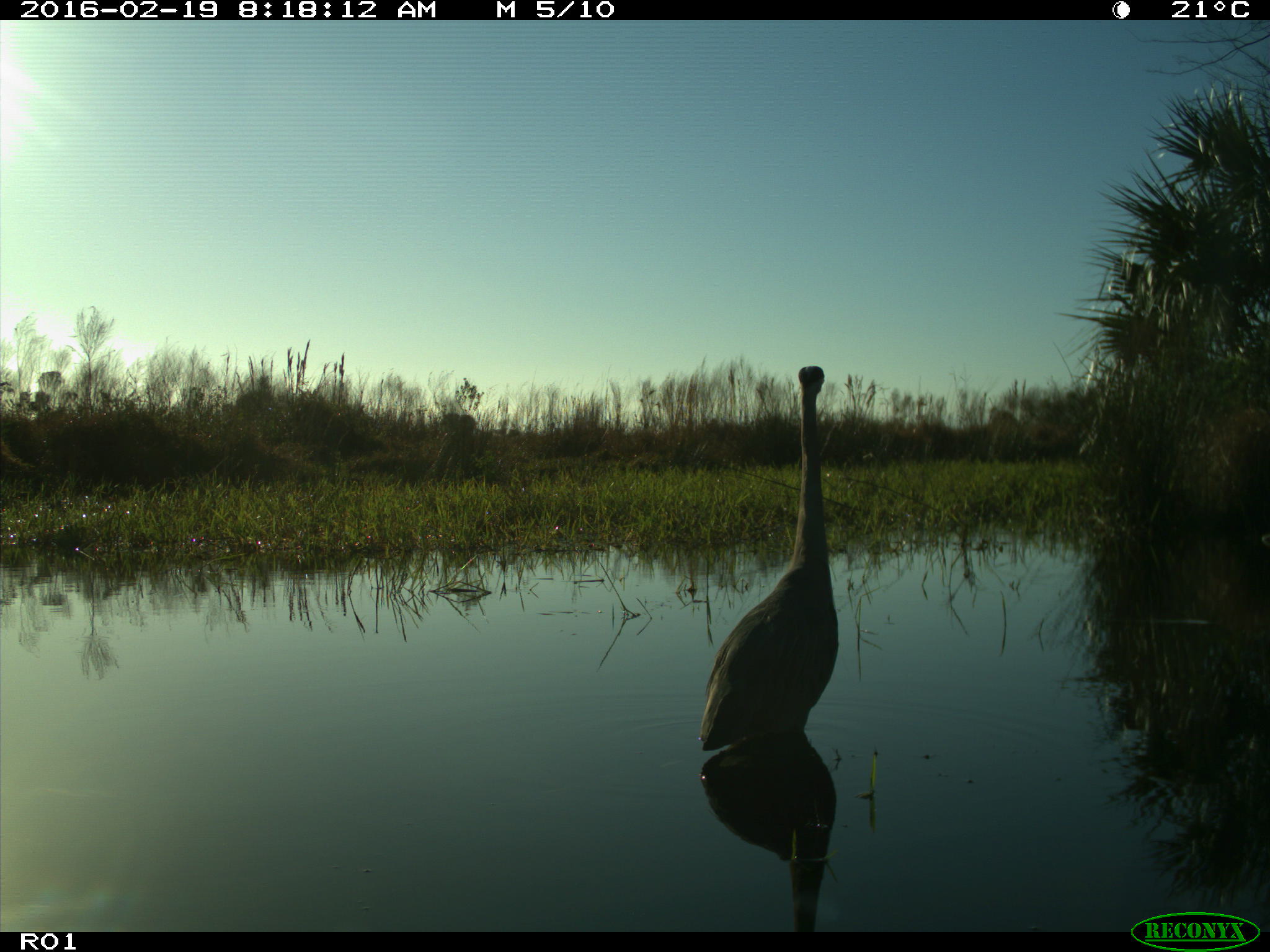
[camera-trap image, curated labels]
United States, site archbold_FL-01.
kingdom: Animalia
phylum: Chordata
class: Aves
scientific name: Aves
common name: birds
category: unidentified bird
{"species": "unidentified bird (birds) (Aves)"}